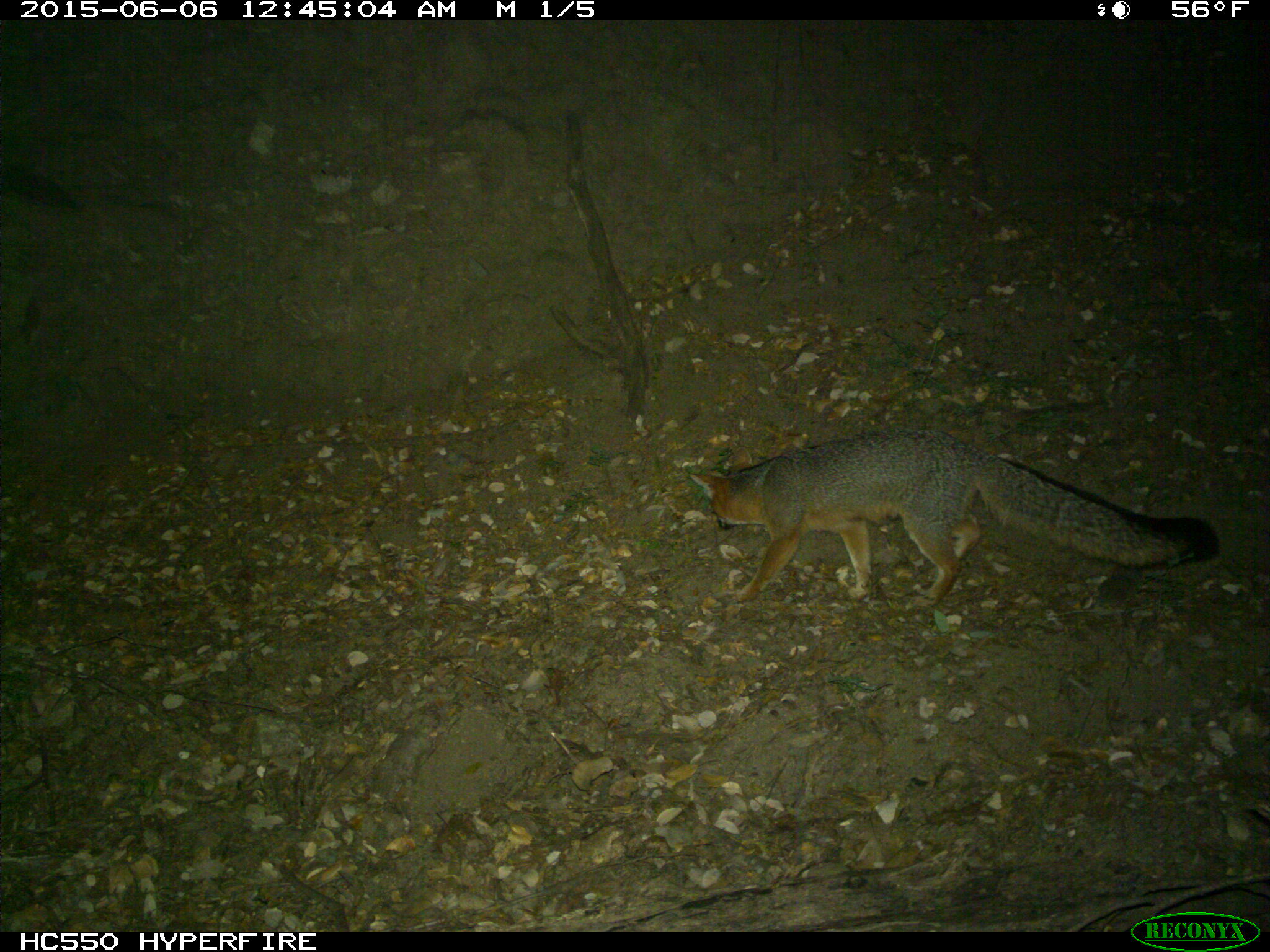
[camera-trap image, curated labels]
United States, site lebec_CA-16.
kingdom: Animalia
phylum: Chordata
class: Mammalia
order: Carnivora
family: Canidae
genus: Urocyon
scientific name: Urocyon cinereoargenteus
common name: gray fox